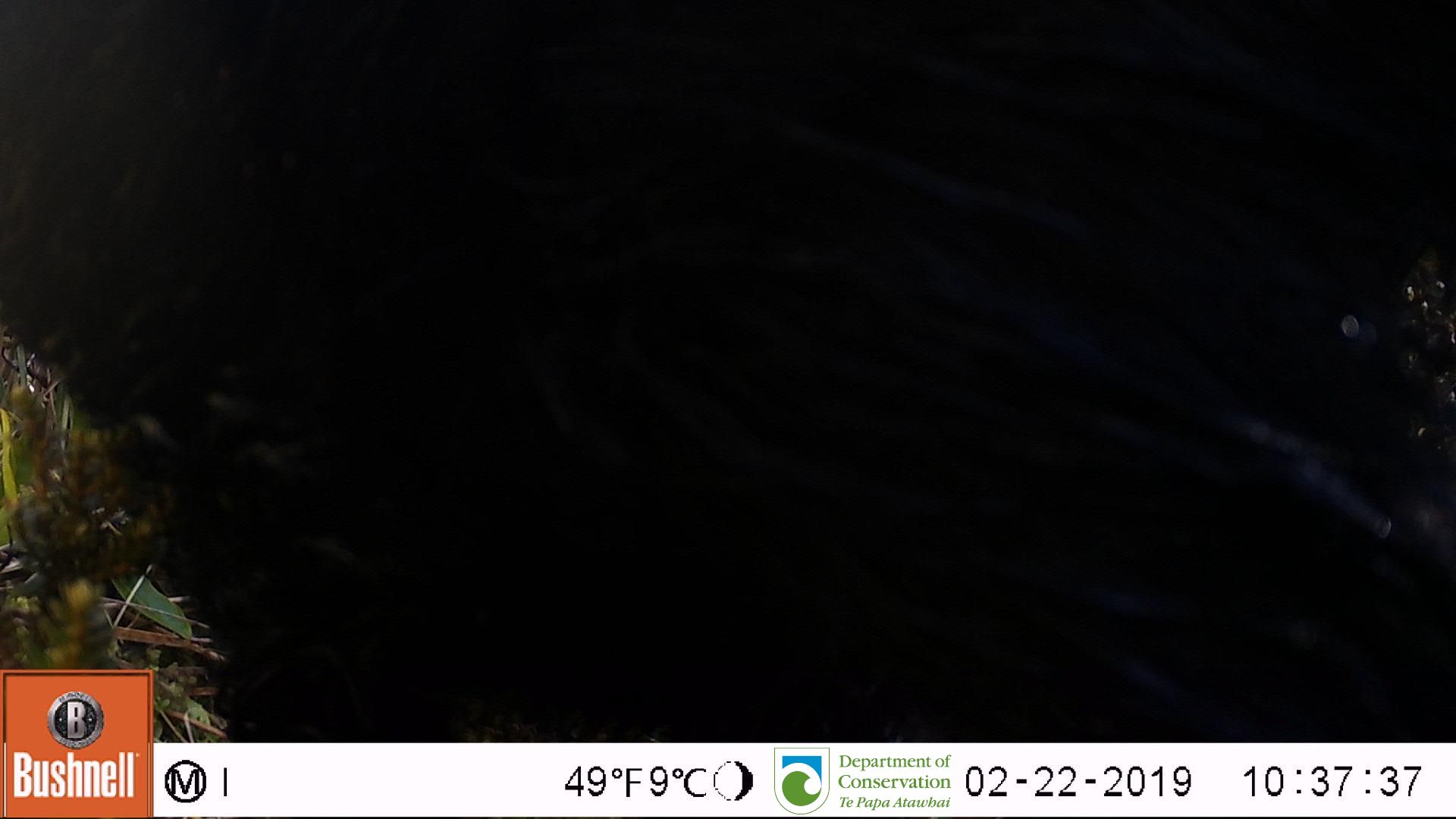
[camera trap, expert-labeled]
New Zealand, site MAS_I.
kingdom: Animalia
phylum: Chordata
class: Mammalia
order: Artiodactyla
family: Suidae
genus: Sus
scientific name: Sus scrofa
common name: pig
Pig (Sus scrofa).